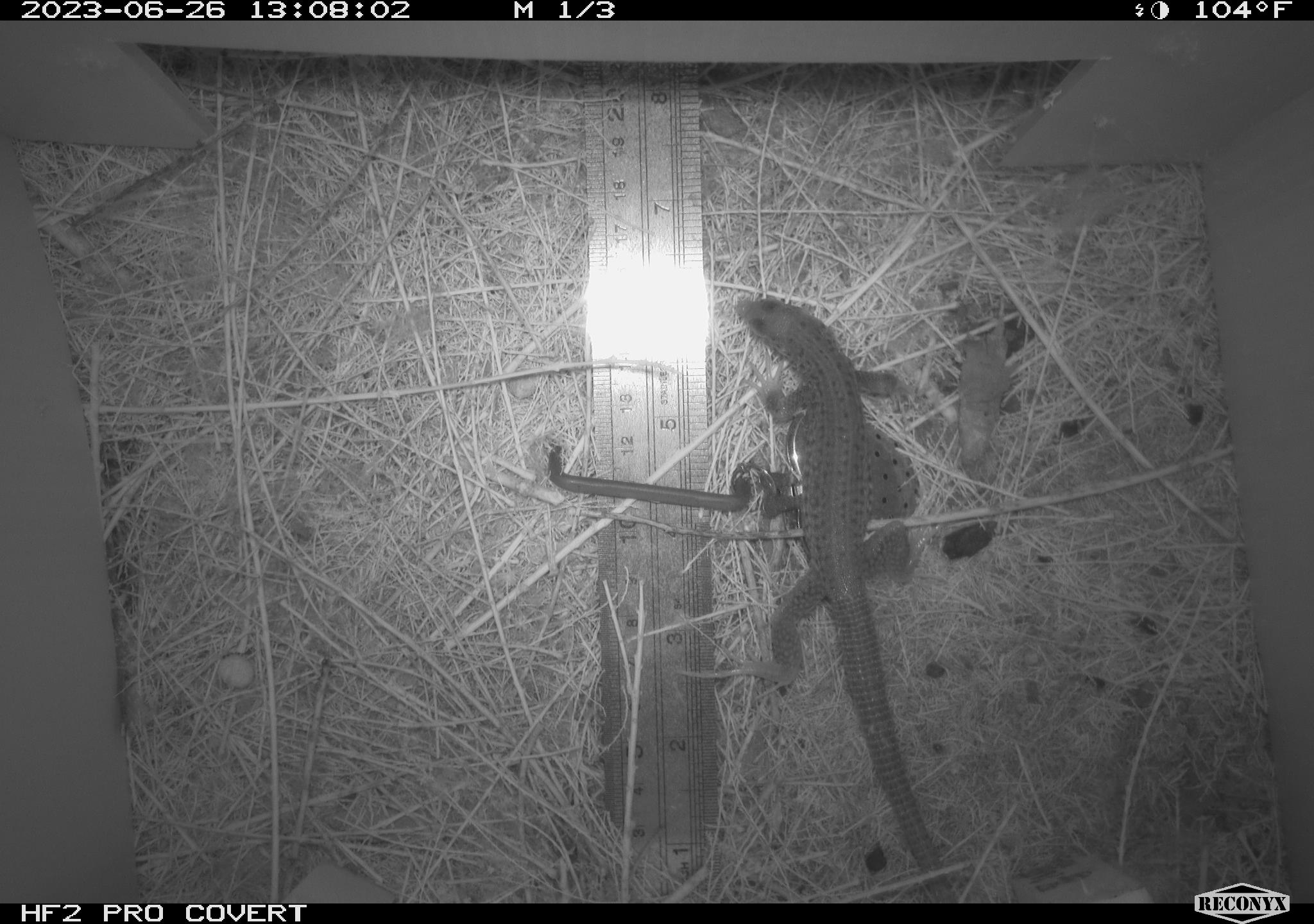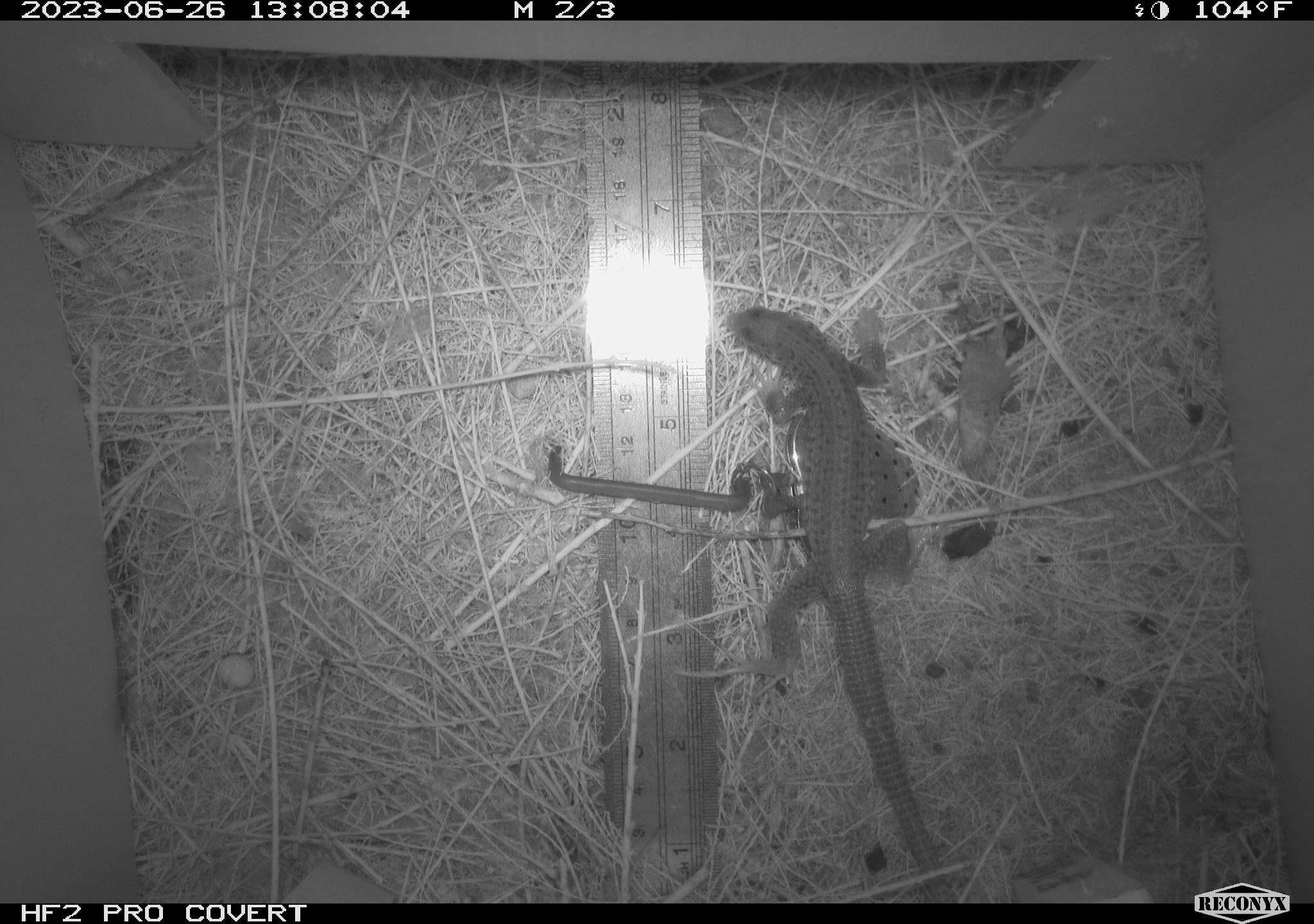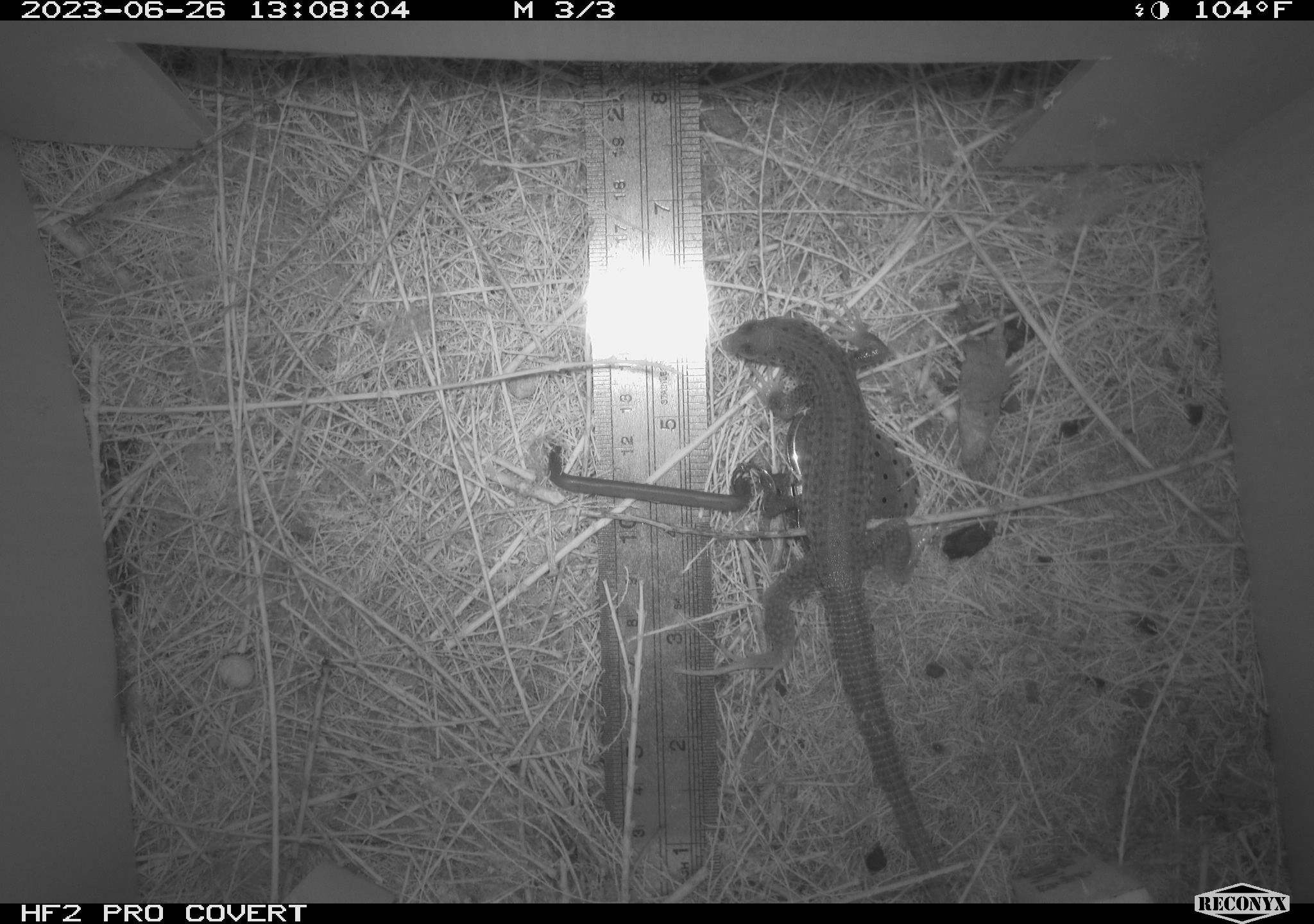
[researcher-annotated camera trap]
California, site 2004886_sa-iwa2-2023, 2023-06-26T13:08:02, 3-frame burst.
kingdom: Animalia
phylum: Chordata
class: Reptilia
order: Squamata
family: Teiidae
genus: Aspidoscelis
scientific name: Aspidoscelis tigris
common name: western whiptail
Western whiptail (Aspidoscelis tigris).